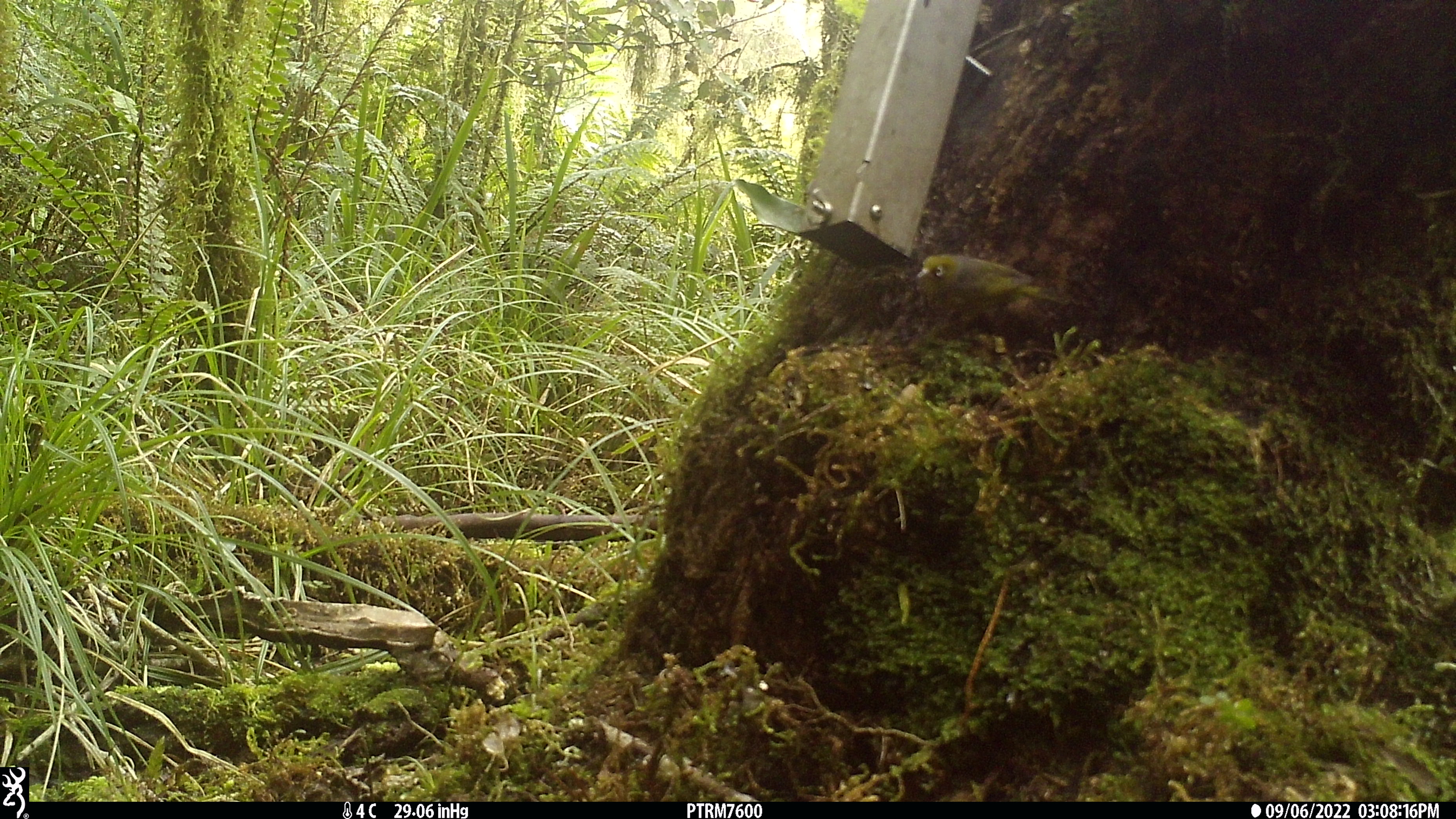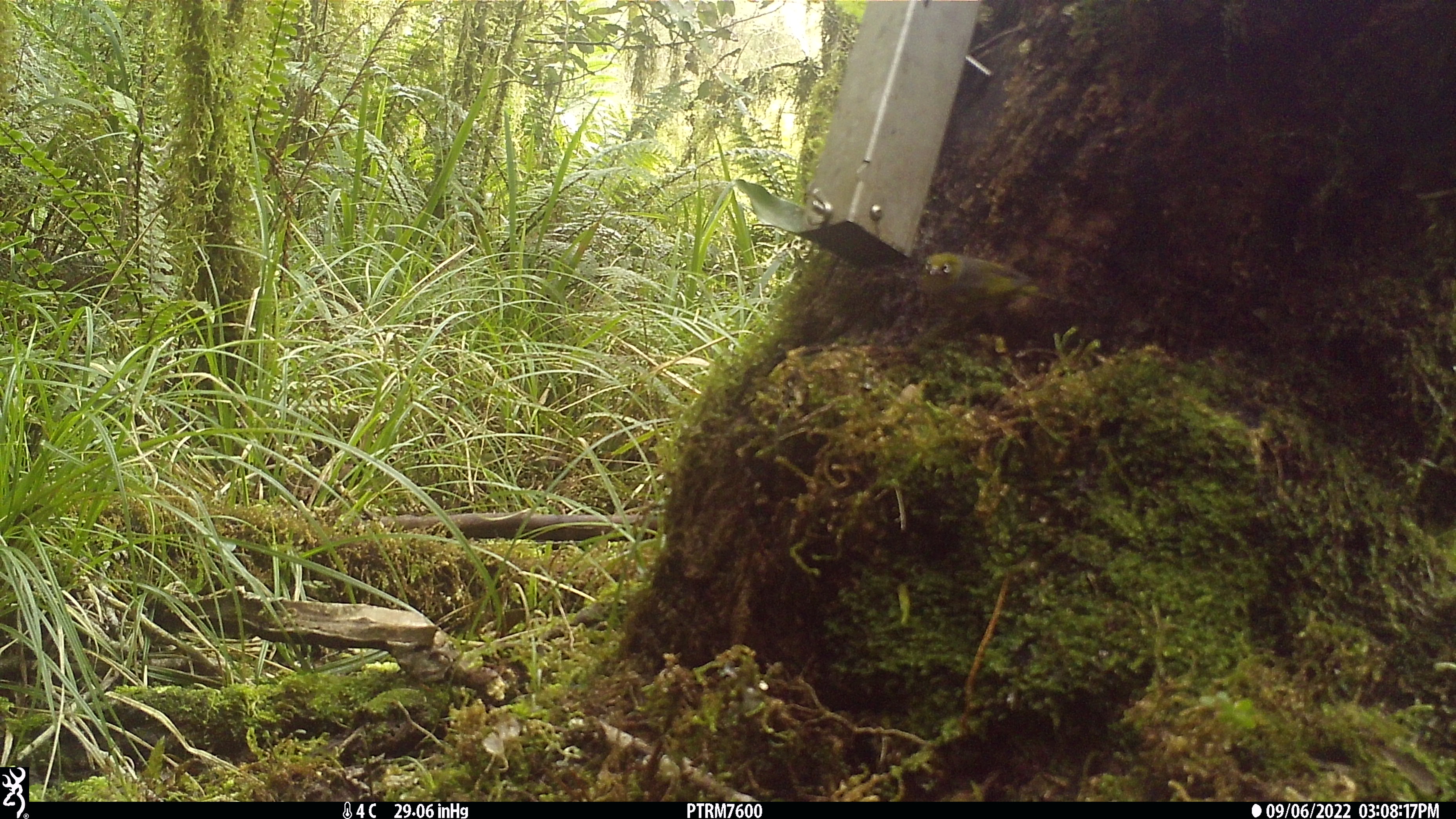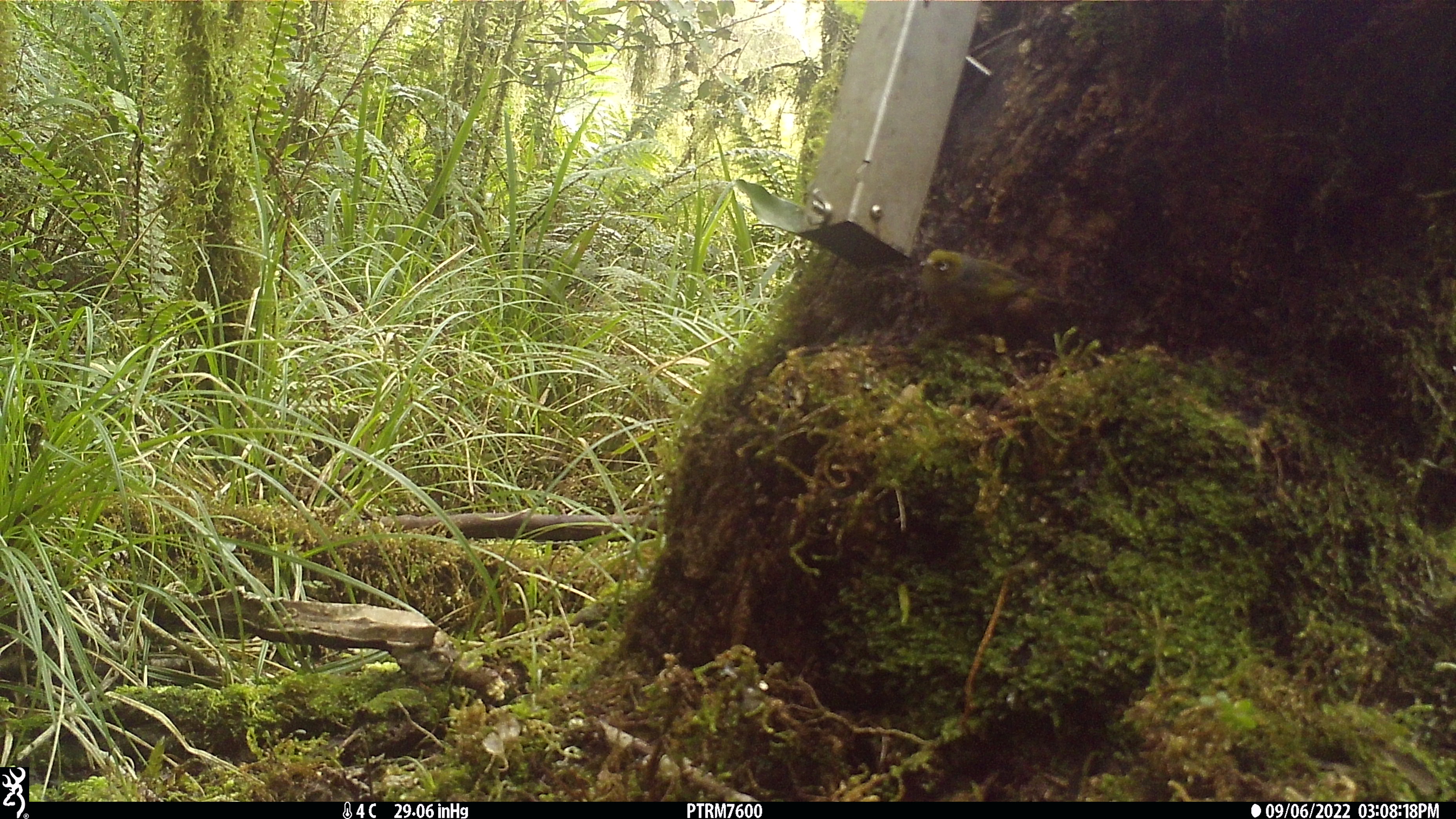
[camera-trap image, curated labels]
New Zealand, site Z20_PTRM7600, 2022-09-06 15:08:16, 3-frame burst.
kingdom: Animalia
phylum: Chordata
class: Aves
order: Passeriformes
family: Zosteropidae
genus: Zosterops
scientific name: Zosterops lateralis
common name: silvereye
Silvereye (Zosterops lateralis).